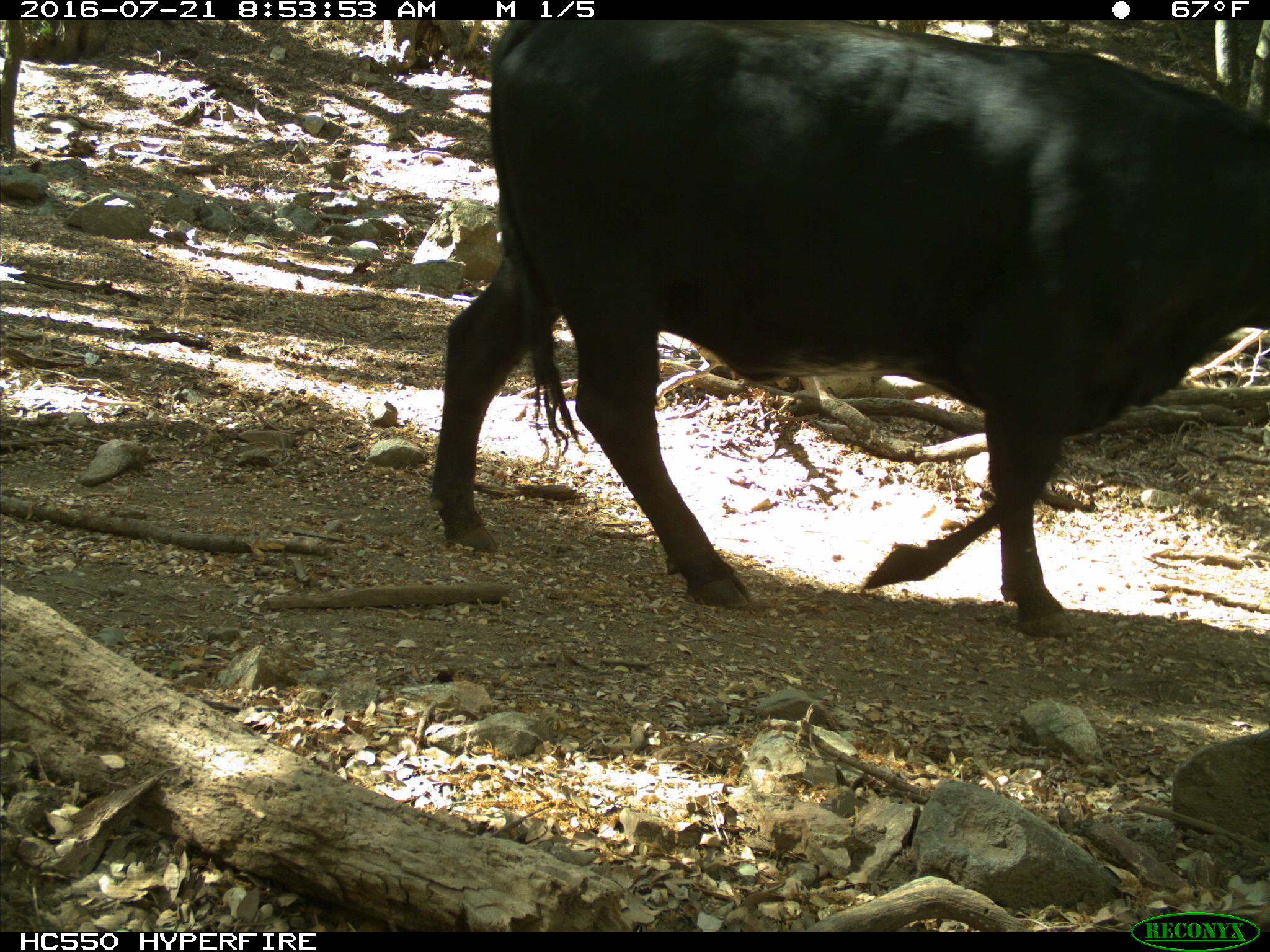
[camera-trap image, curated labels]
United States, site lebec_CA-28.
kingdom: Animalia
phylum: Chordata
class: Mammalia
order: Artiodactyla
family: Bovidae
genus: Bos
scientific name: Bos taurus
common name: domestic cow